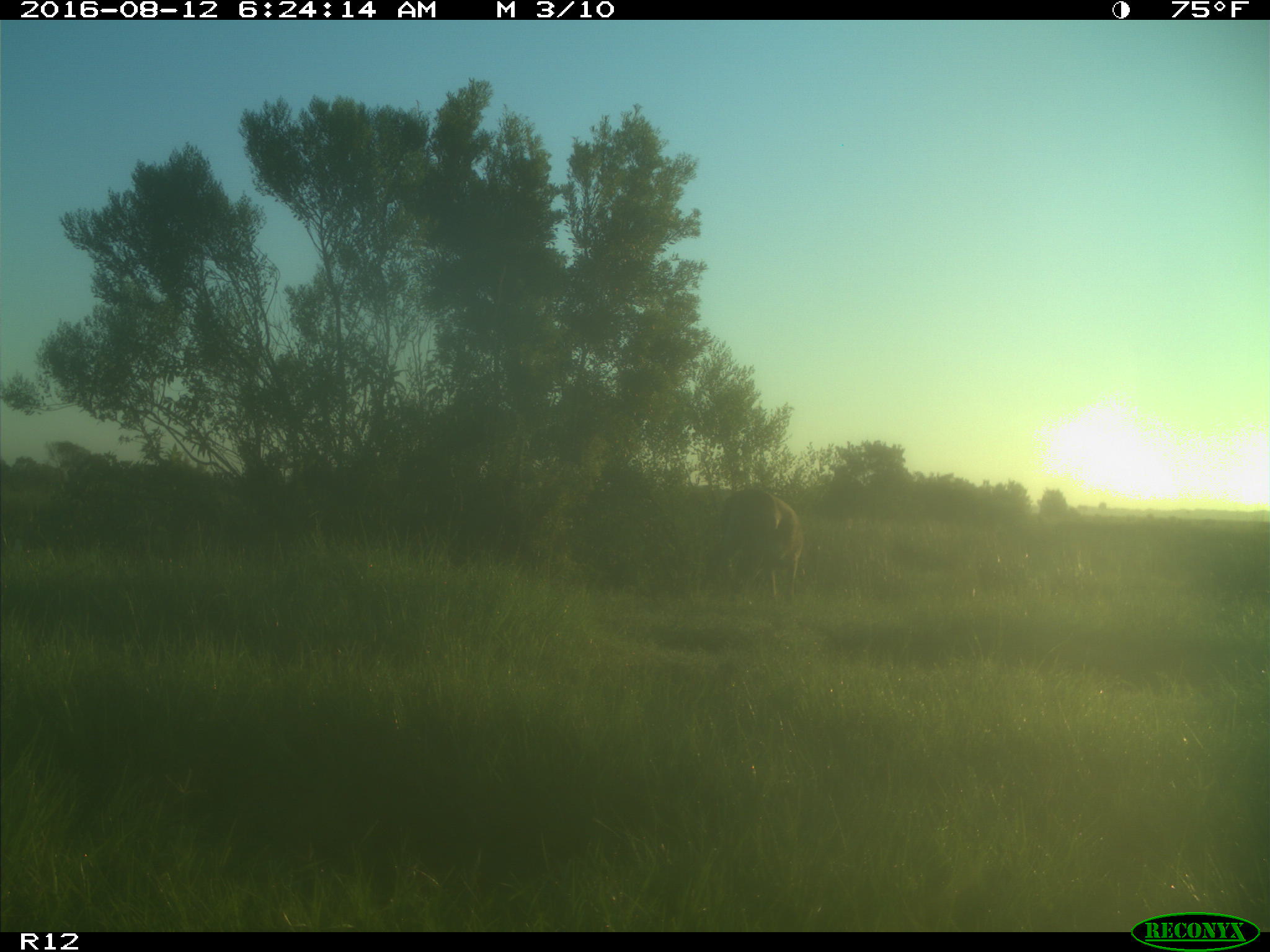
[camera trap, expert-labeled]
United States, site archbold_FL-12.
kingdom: Animalia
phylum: Chordata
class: Mammalia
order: Artiodactyla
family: Cervidae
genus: Odocoileus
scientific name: Odocoileus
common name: deer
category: unidentified deer